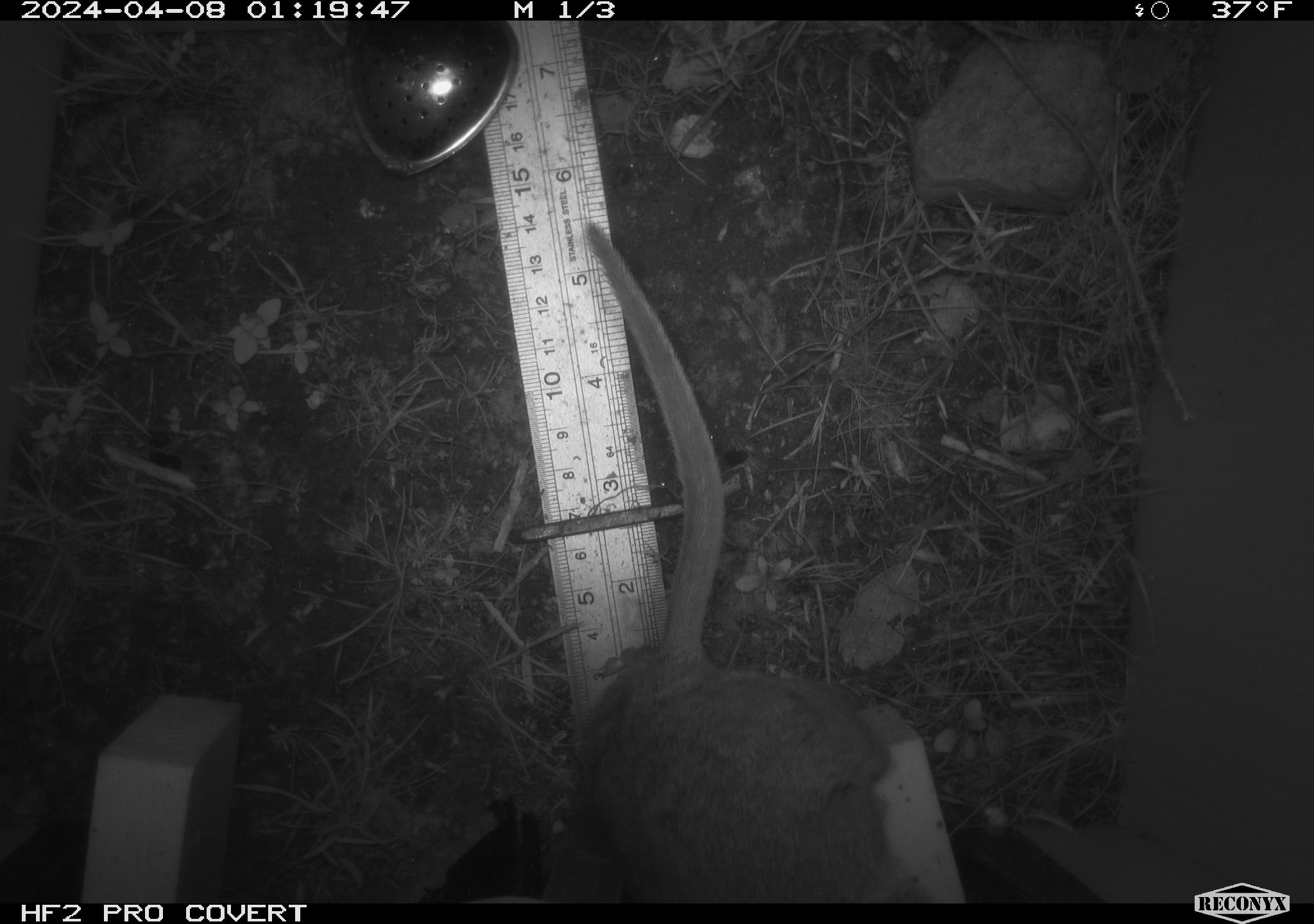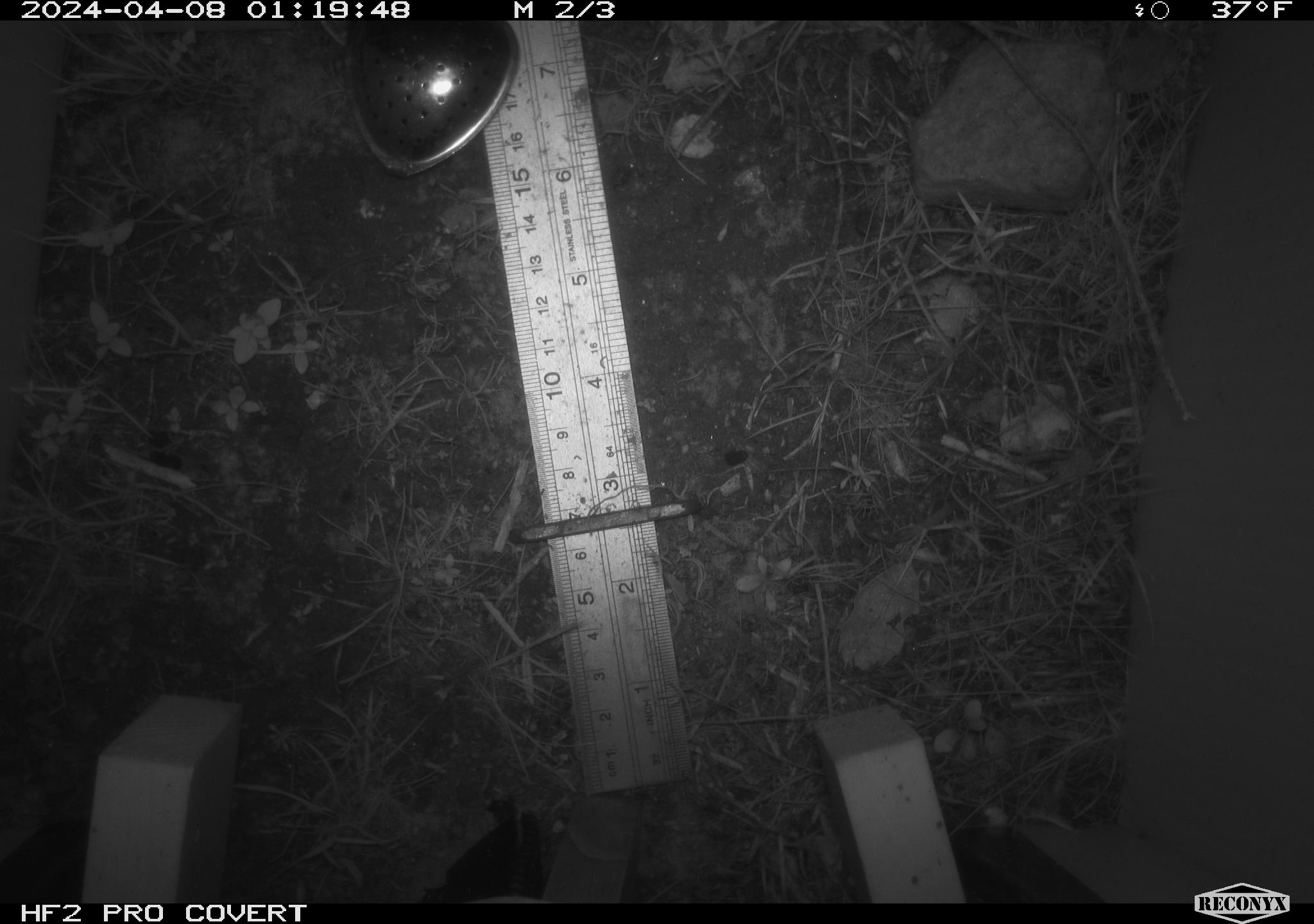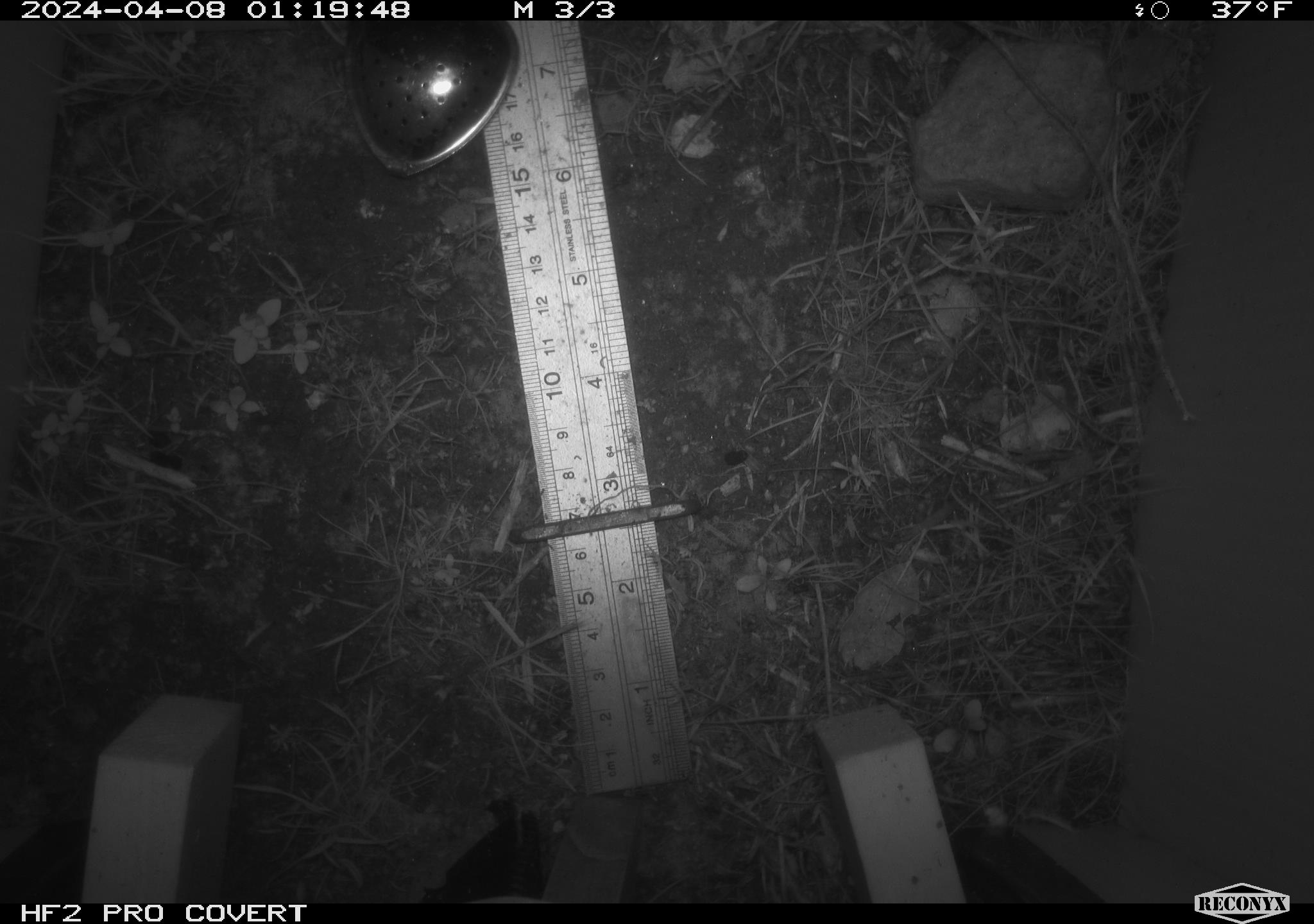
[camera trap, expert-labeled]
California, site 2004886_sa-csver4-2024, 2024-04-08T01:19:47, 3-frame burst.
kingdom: Animalia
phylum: Chordata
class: Mammalia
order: Rodentia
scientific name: Rodentia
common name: woodrat or rat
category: woodrat or rat species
Woodrat or rat species (woodrat or rat) (Rodentia).